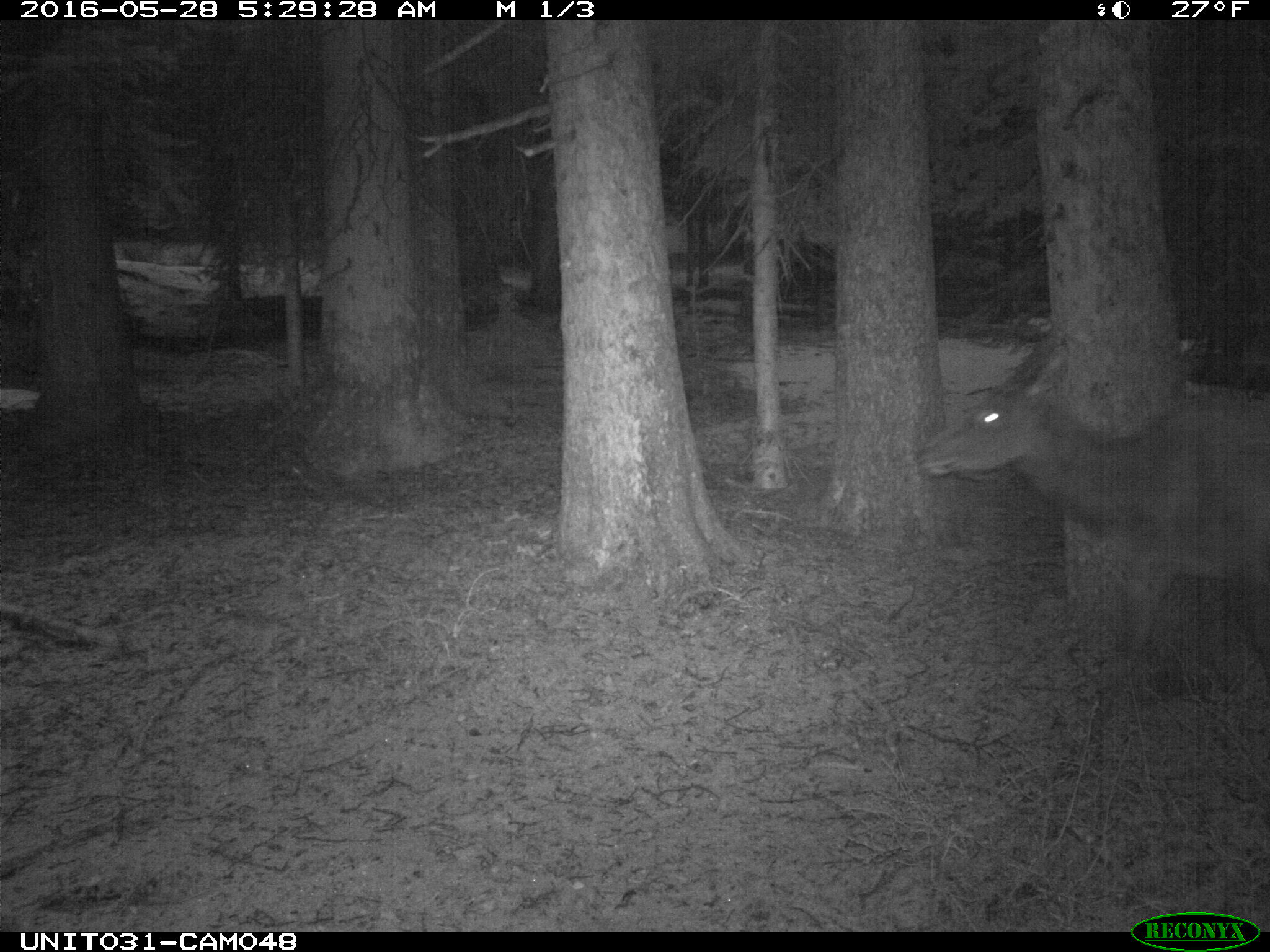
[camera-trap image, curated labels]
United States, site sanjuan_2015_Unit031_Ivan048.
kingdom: Animalia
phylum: Chordata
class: Mammalia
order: Artiodactyla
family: Cervidae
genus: Cervus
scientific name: Cervus elaphus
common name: red deer